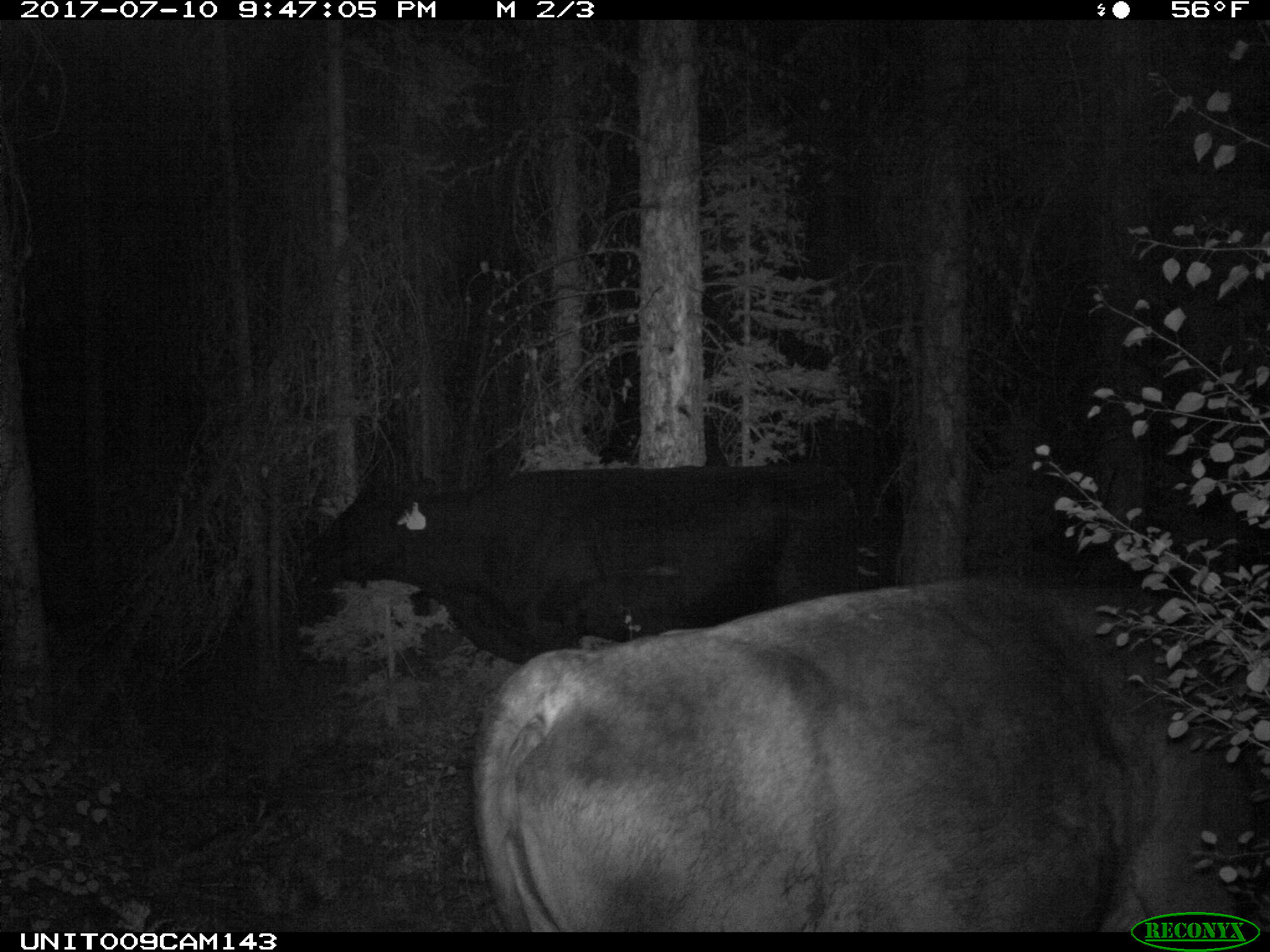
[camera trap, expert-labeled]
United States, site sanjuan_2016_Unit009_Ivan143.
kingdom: Animalia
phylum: Chordata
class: Mammalia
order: Artiodactyla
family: Bovidae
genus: Bos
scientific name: Bos taurus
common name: domestic cow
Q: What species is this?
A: Bos taurus (domestic cow).